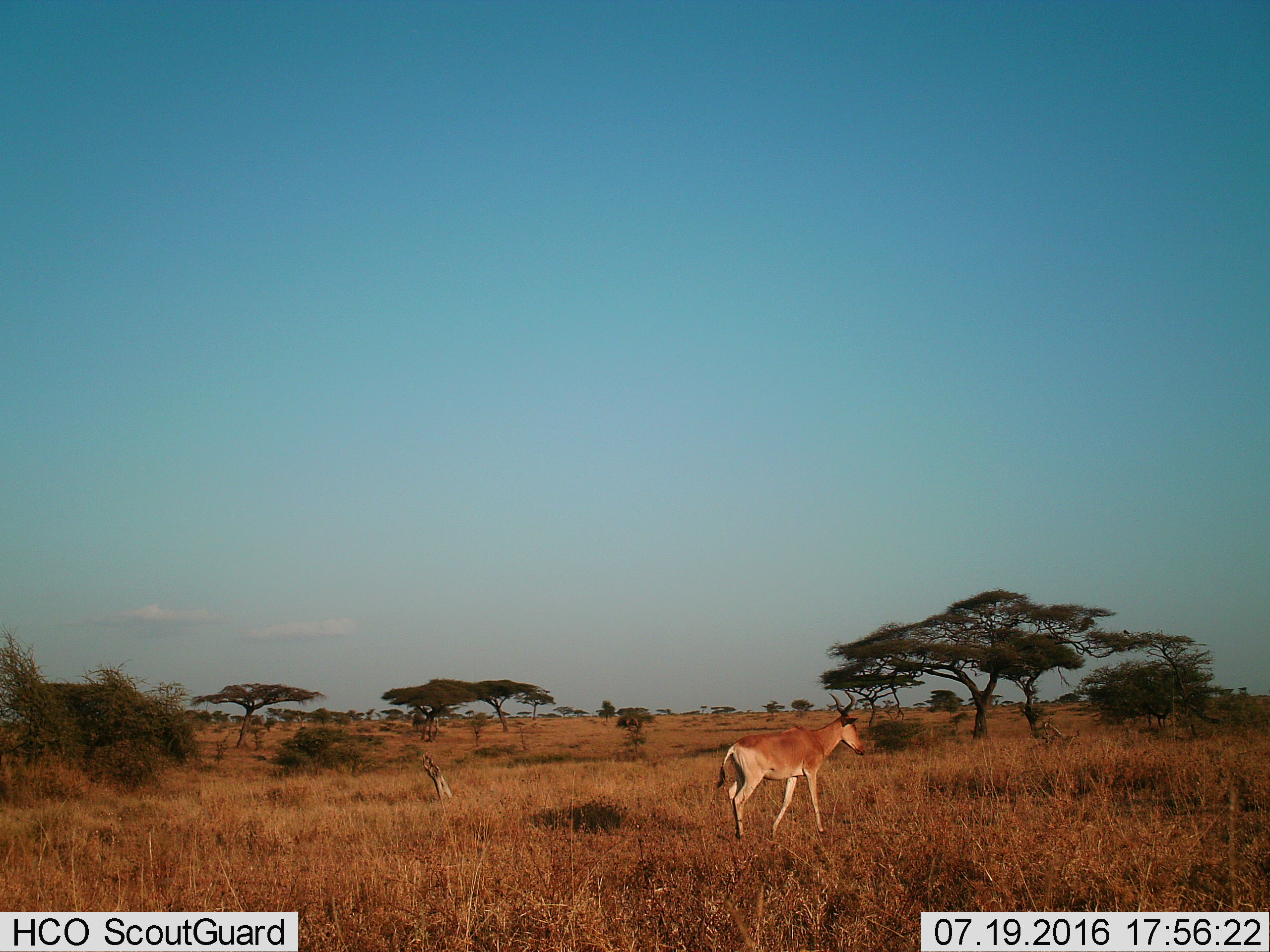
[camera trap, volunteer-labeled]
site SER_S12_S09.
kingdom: Animalia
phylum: Chordata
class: Mammalia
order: Artiodactyla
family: Bovidae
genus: Alcelaphus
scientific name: Alcelaphus buselaphus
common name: hartebeest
Hartebeest (Alcelaphus buselaphus), count 1. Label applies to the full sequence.